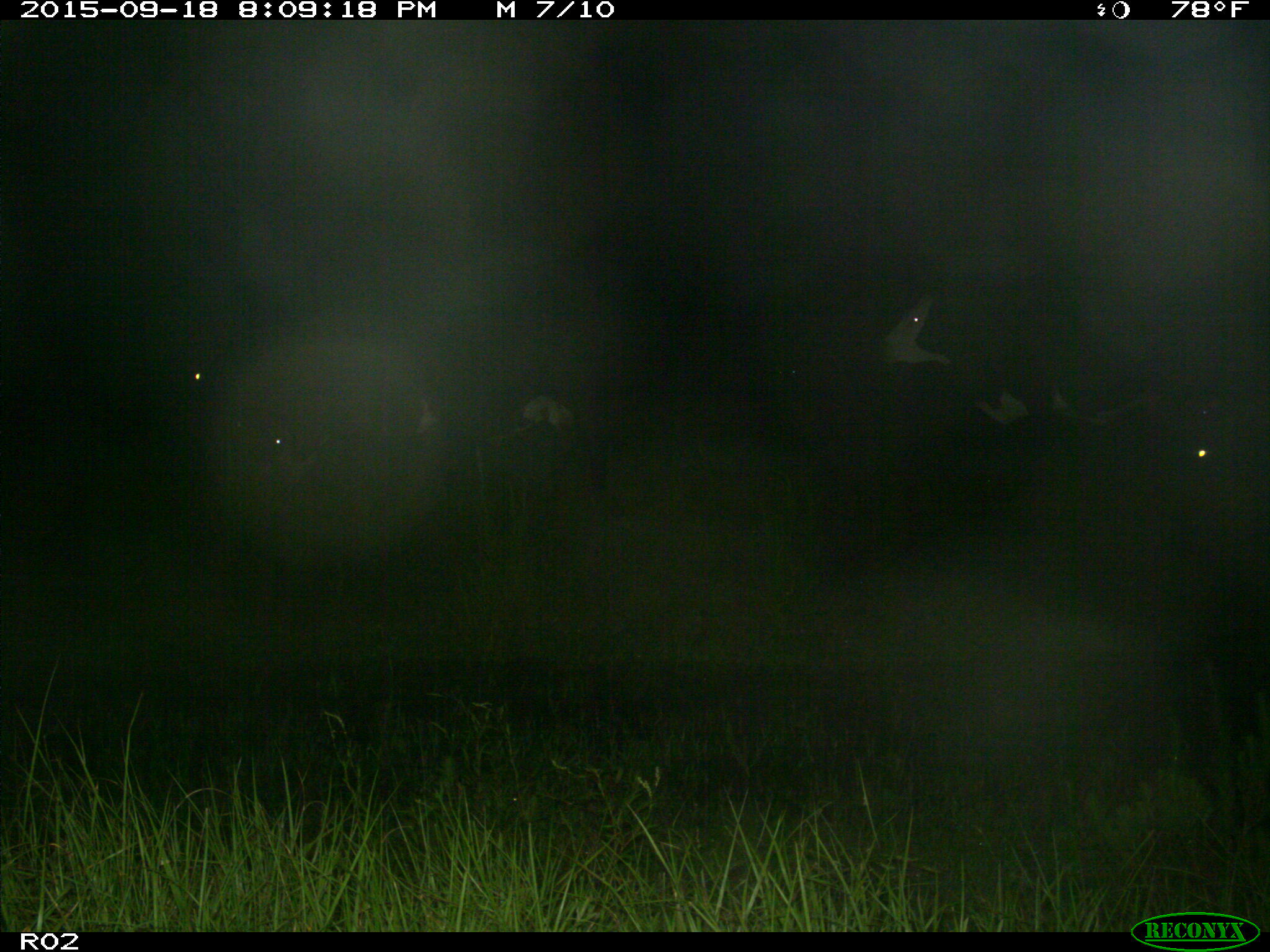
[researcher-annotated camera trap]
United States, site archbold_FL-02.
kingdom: Animalia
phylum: Chordata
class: Mammalia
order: Artiodactyla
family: Bovidae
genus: Bos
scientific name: Bos taurus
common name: domestic cow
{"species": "Bos taurus (domestic cow)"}